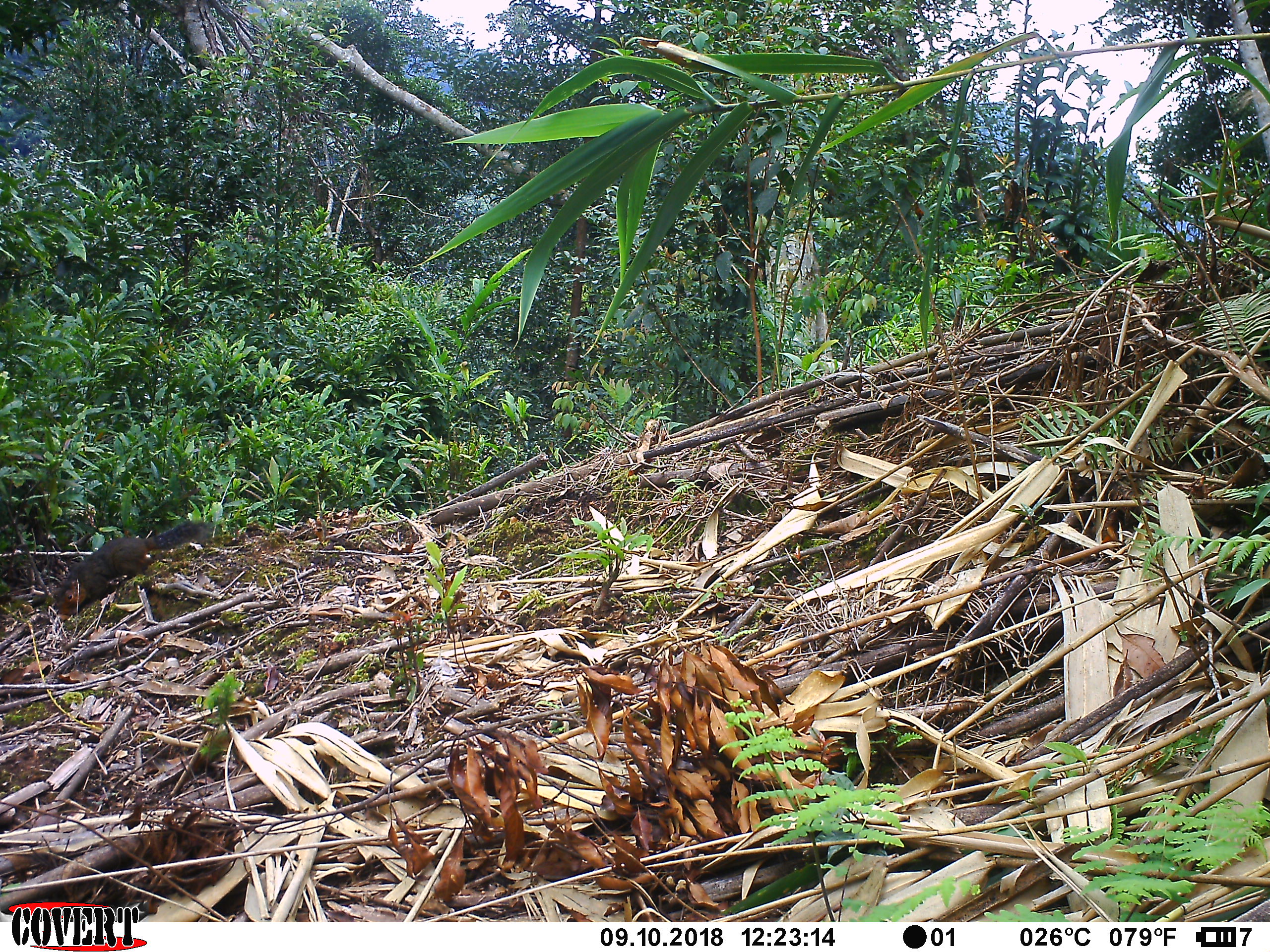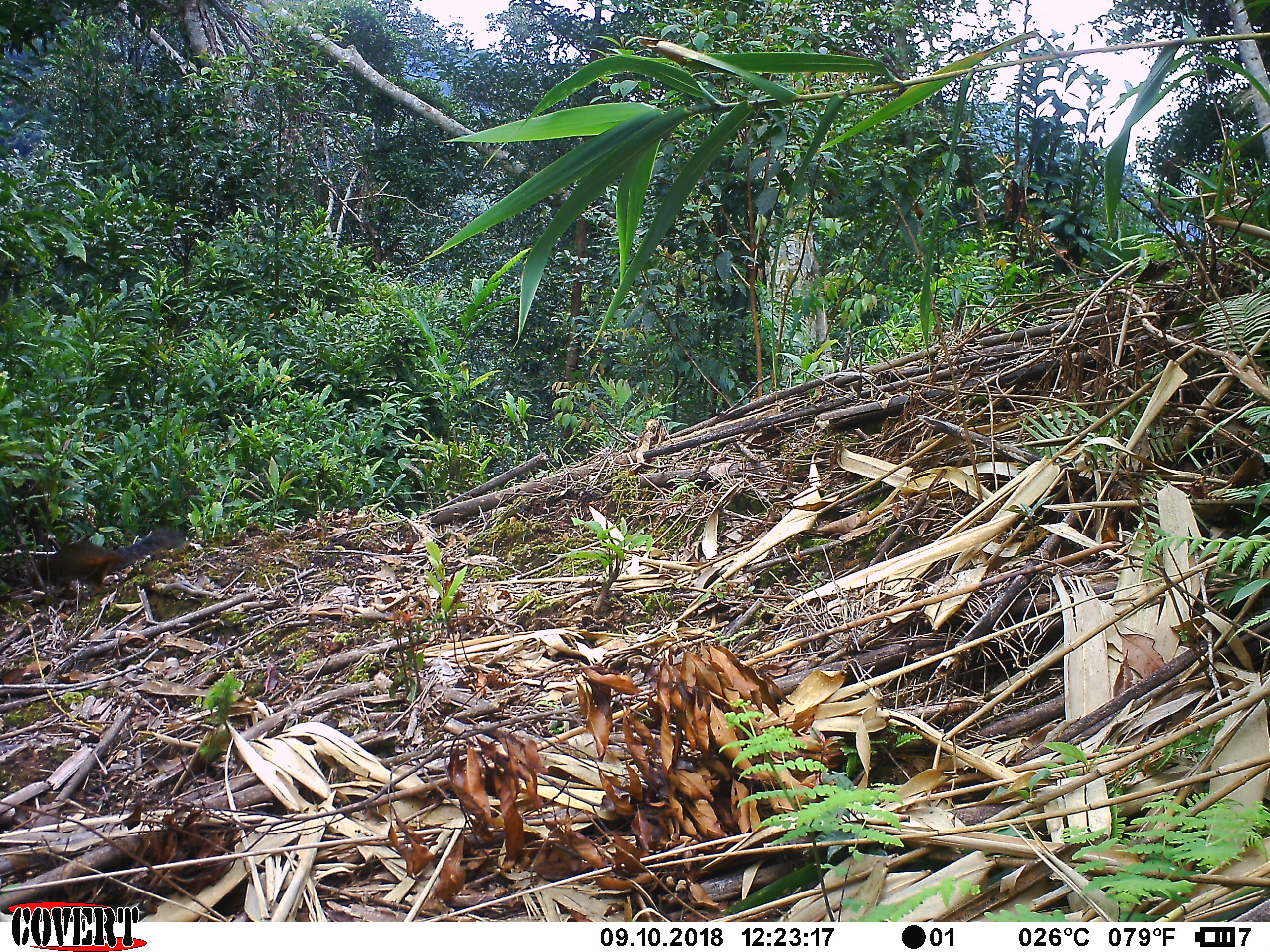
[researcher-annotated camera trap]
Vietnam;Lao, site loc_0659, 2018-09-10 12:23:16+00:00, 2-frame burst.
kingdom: Animalia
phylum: Chordata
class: Mammalia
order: Rodentia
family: Sciuridae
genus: Dremomys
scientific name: Dremomys rufigenis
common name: red-cheeked squirrel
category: red cheeked squirrel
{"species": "red cheeked squirrel (red-cheeked squirrel) (Dremomys rufigenis)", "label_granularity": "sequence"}